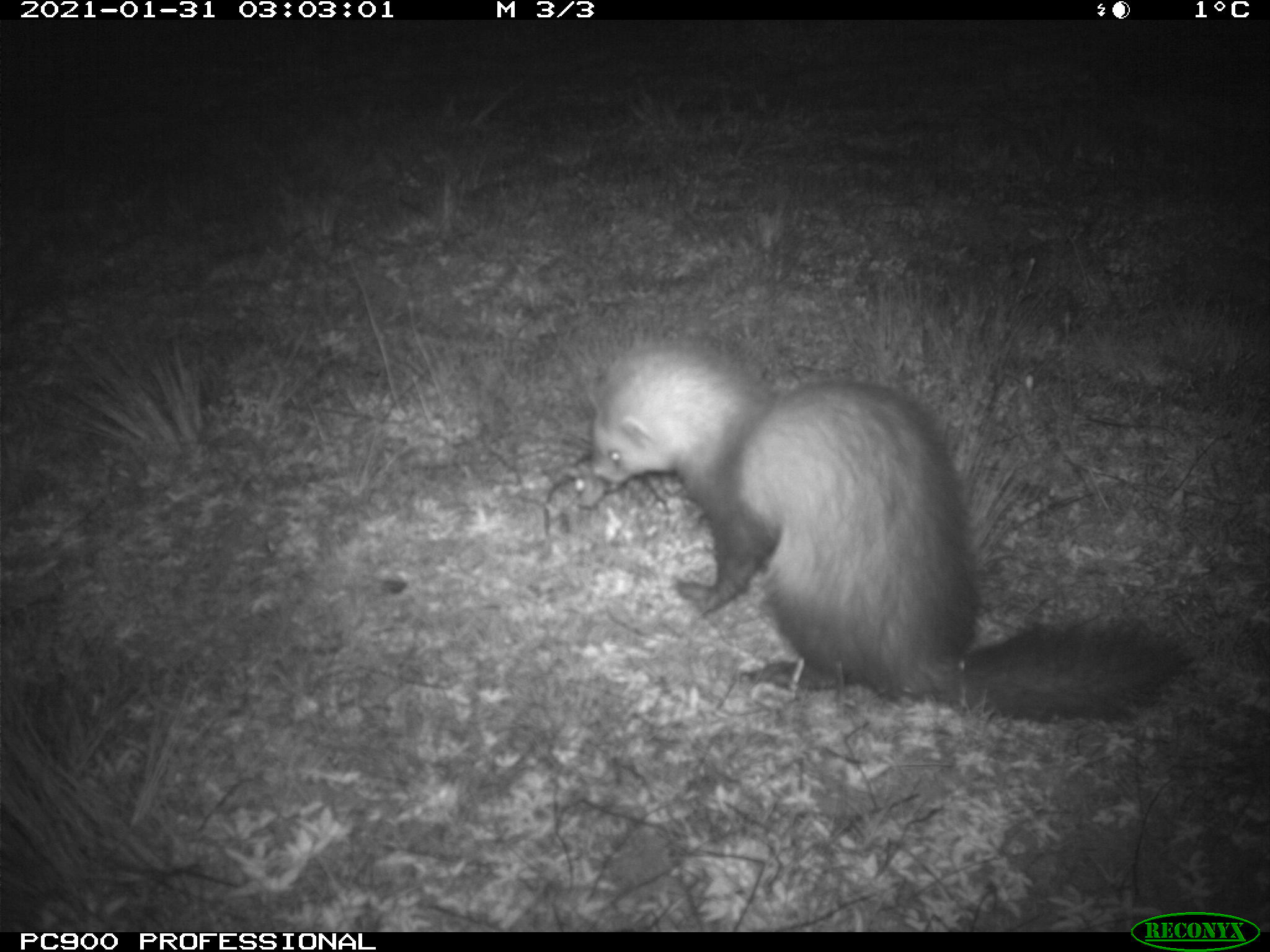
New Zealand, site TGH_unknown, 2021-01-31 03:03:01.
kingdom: Animalia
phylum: Chordata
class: Mammalia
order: Carnivora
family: Mustelidae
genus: Mustela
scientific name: Mustela furo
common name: ferret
Ferret (Mustela furo).